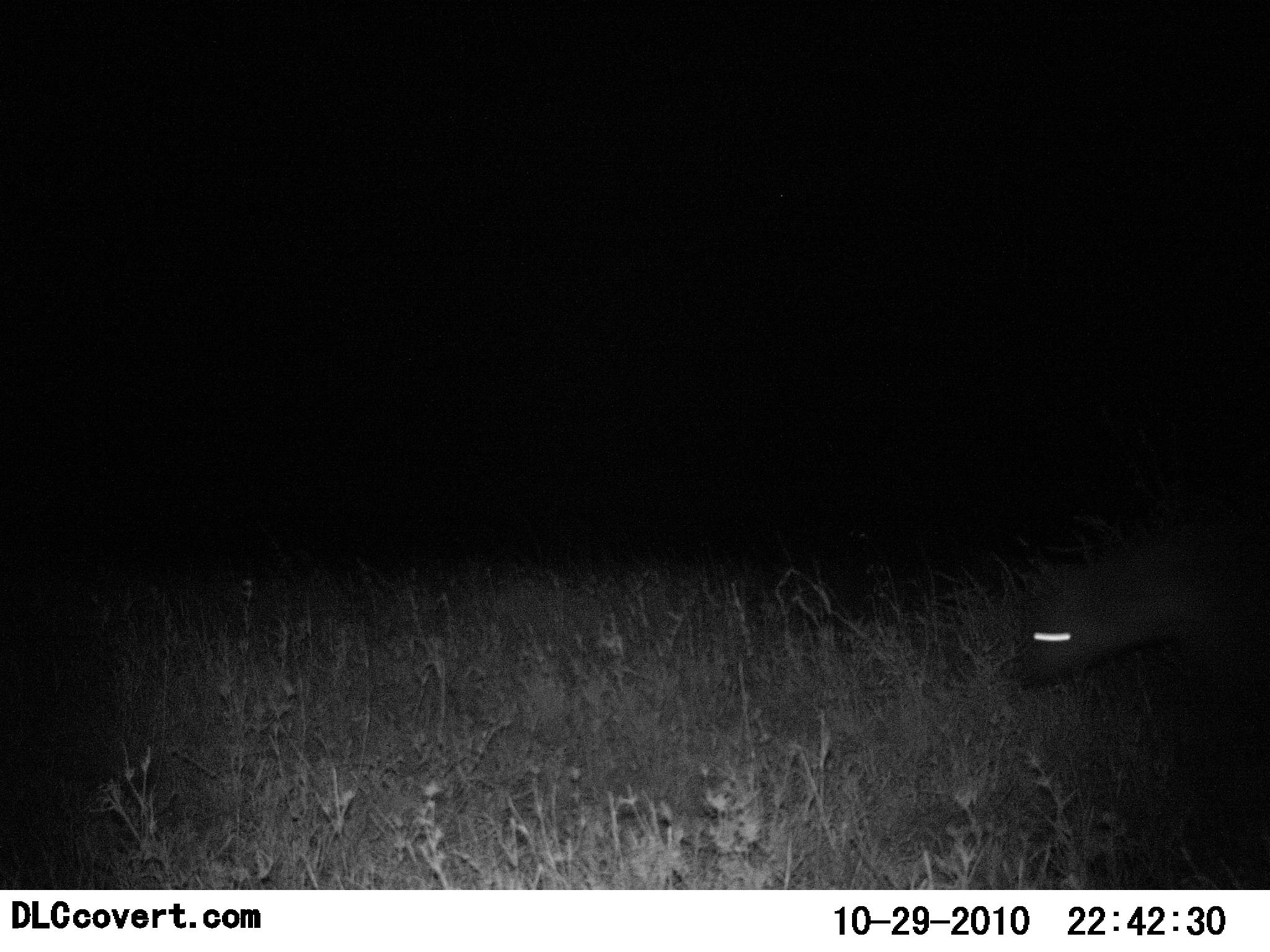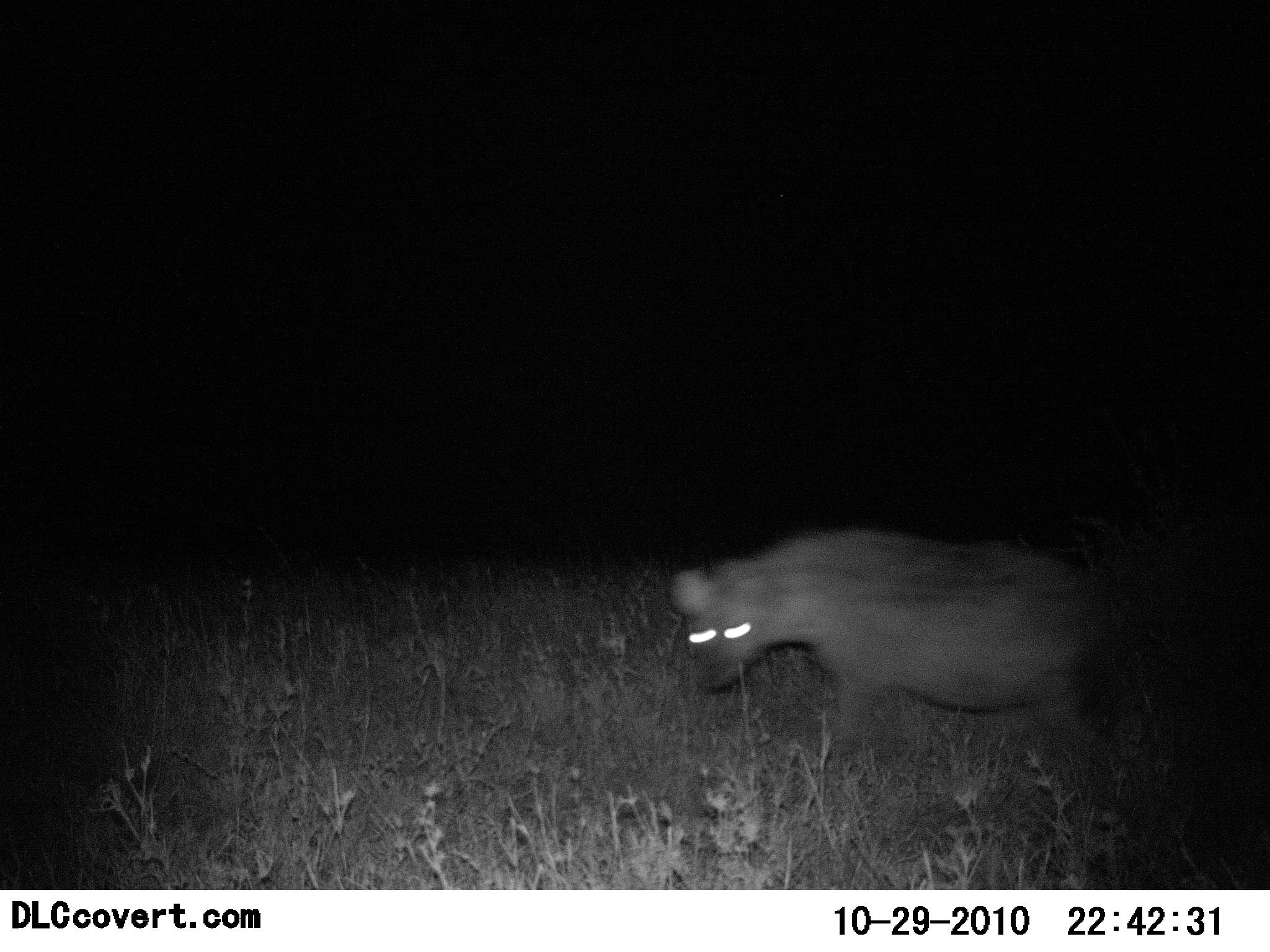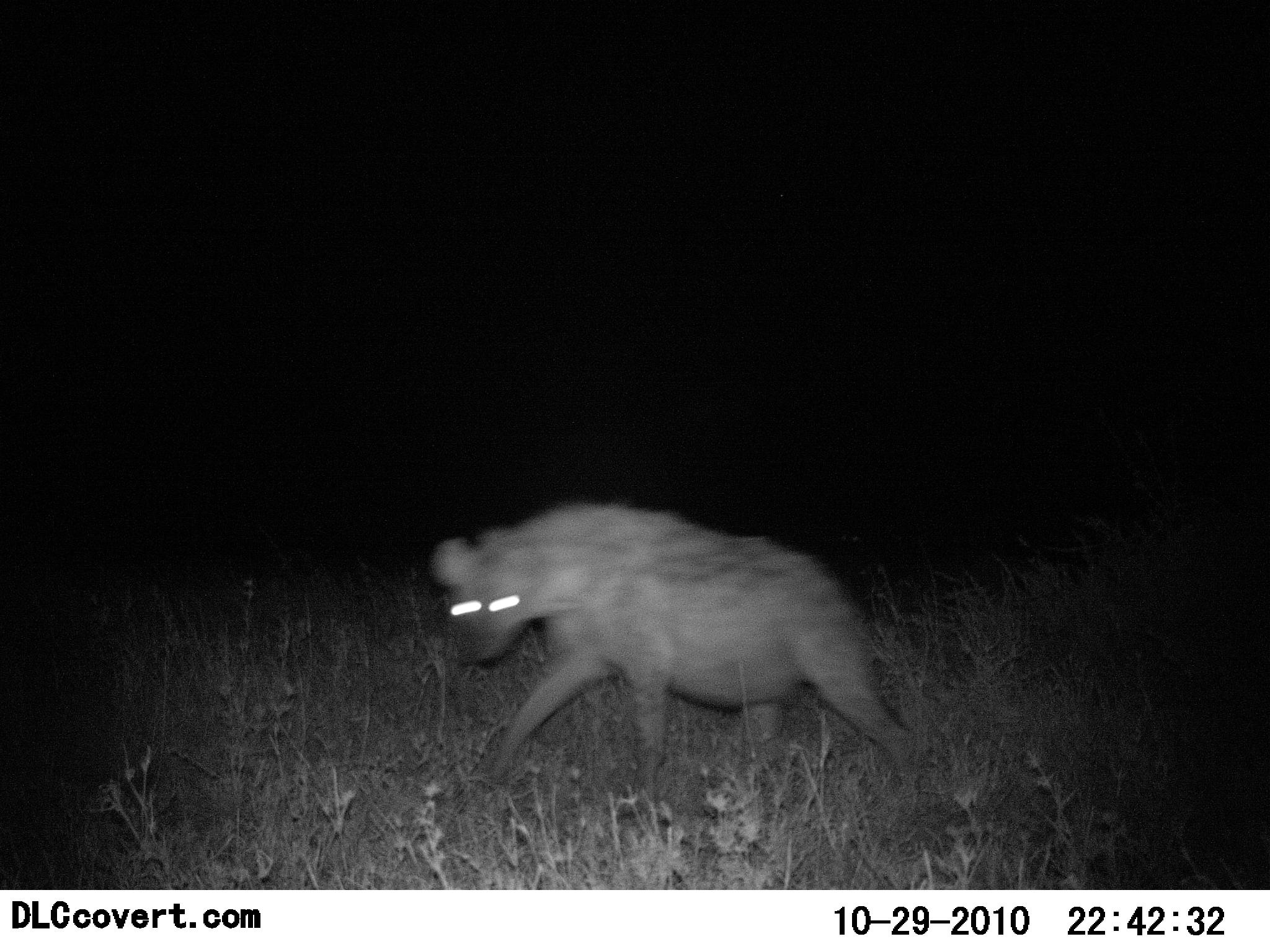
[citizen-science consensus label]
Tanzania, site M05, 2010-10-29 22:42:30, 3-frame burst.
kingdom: Animalia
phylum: Chordata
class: Mammalia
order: Carnivora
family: Hyaenidae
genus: Crocuta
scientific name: Crocuta crocuta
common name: spotted hyena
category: hyenaspotted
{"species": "hyenaspotted (spotted hyena) (Crocuta crocuta)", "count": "1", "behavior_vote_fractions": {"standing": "7%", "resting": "0%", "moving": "100%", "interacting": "0%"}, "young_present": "0%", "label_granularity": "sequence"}